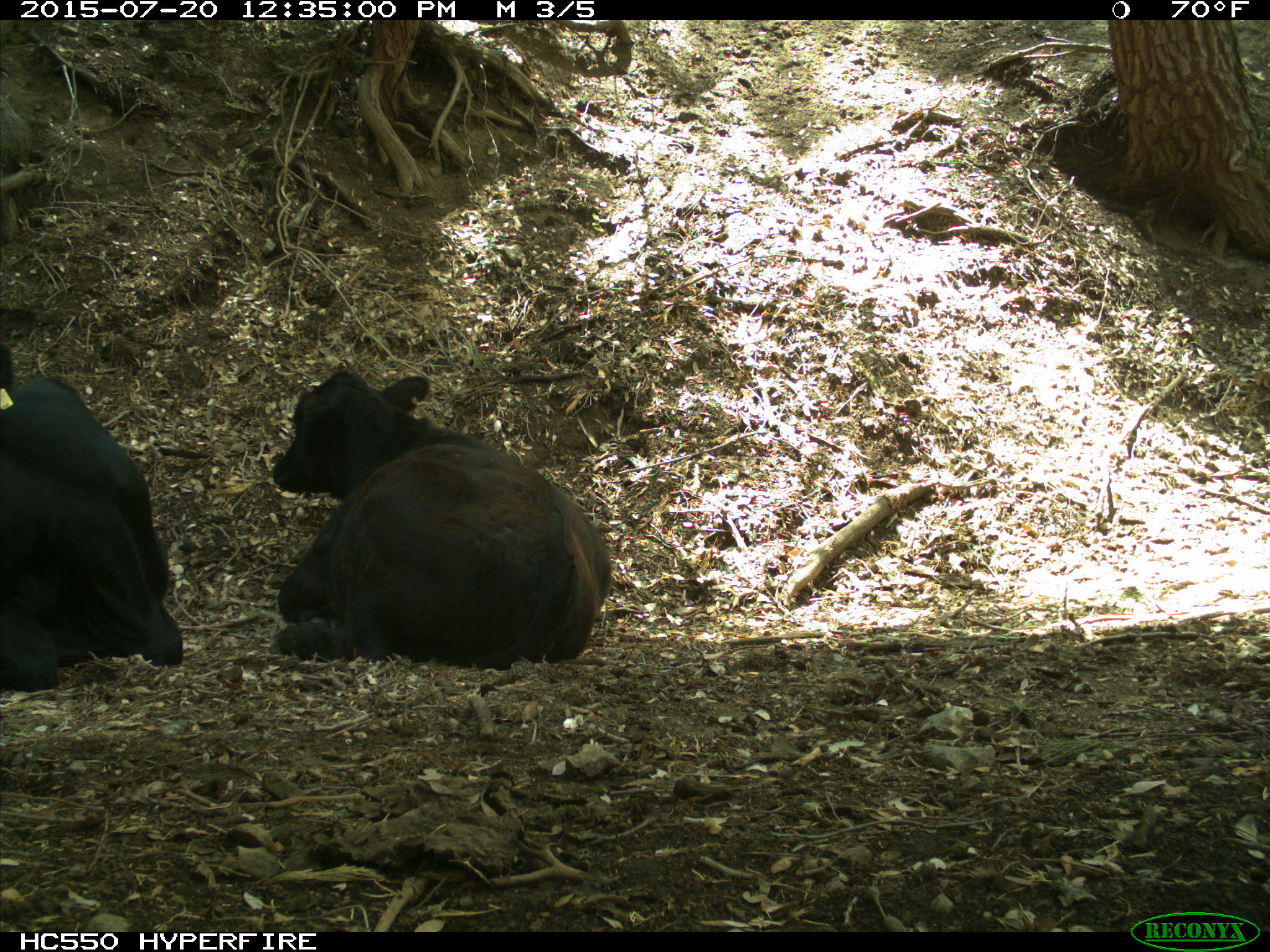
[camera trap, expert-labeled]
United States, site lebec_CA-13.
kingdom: Animalia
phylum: Chordata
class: Mammalia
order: Artiodactyla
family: Bovidae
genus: Bos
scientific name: Bos taurus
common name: domestic cow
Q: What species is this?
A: Bos taurus (domestic cow).